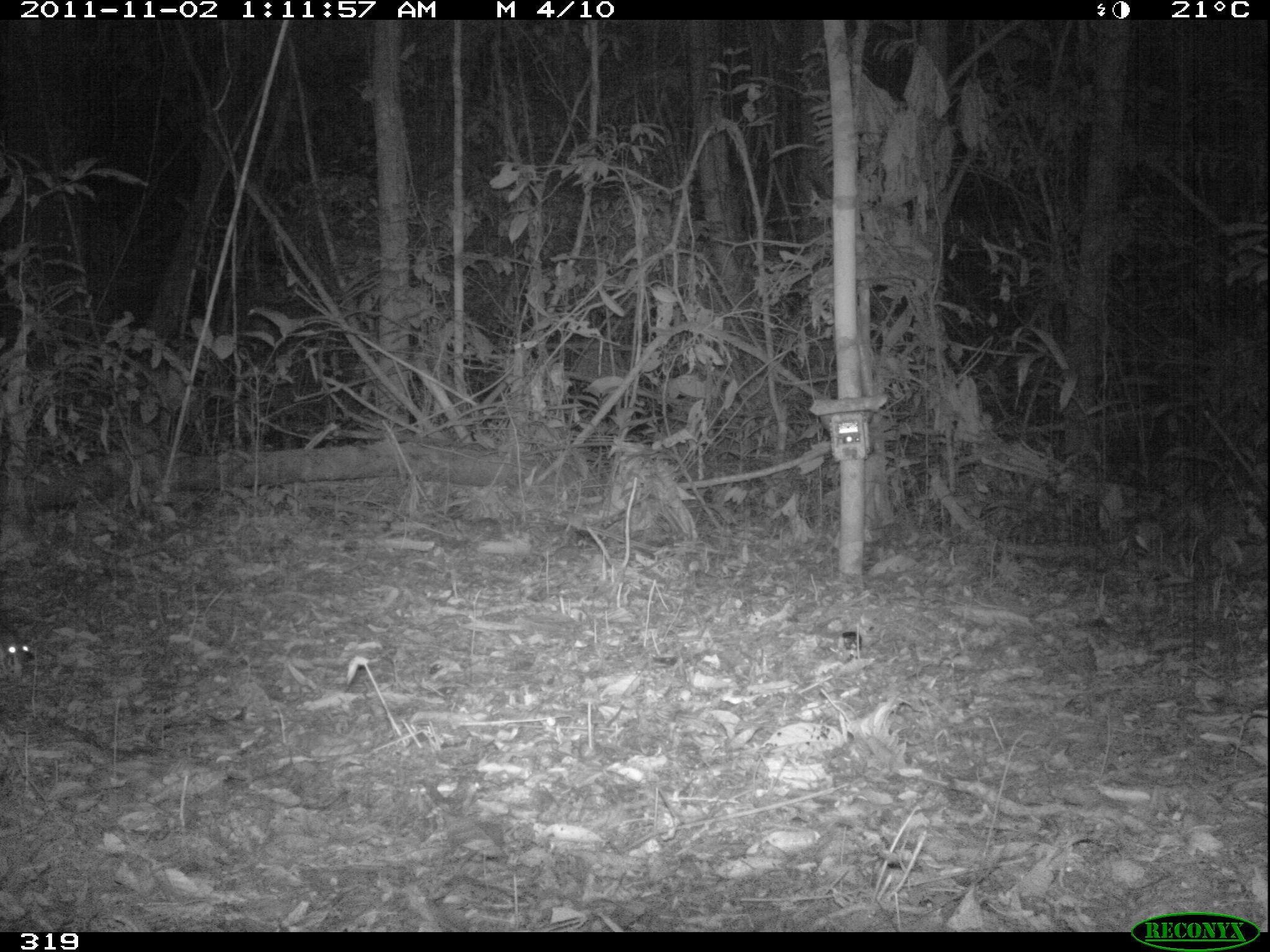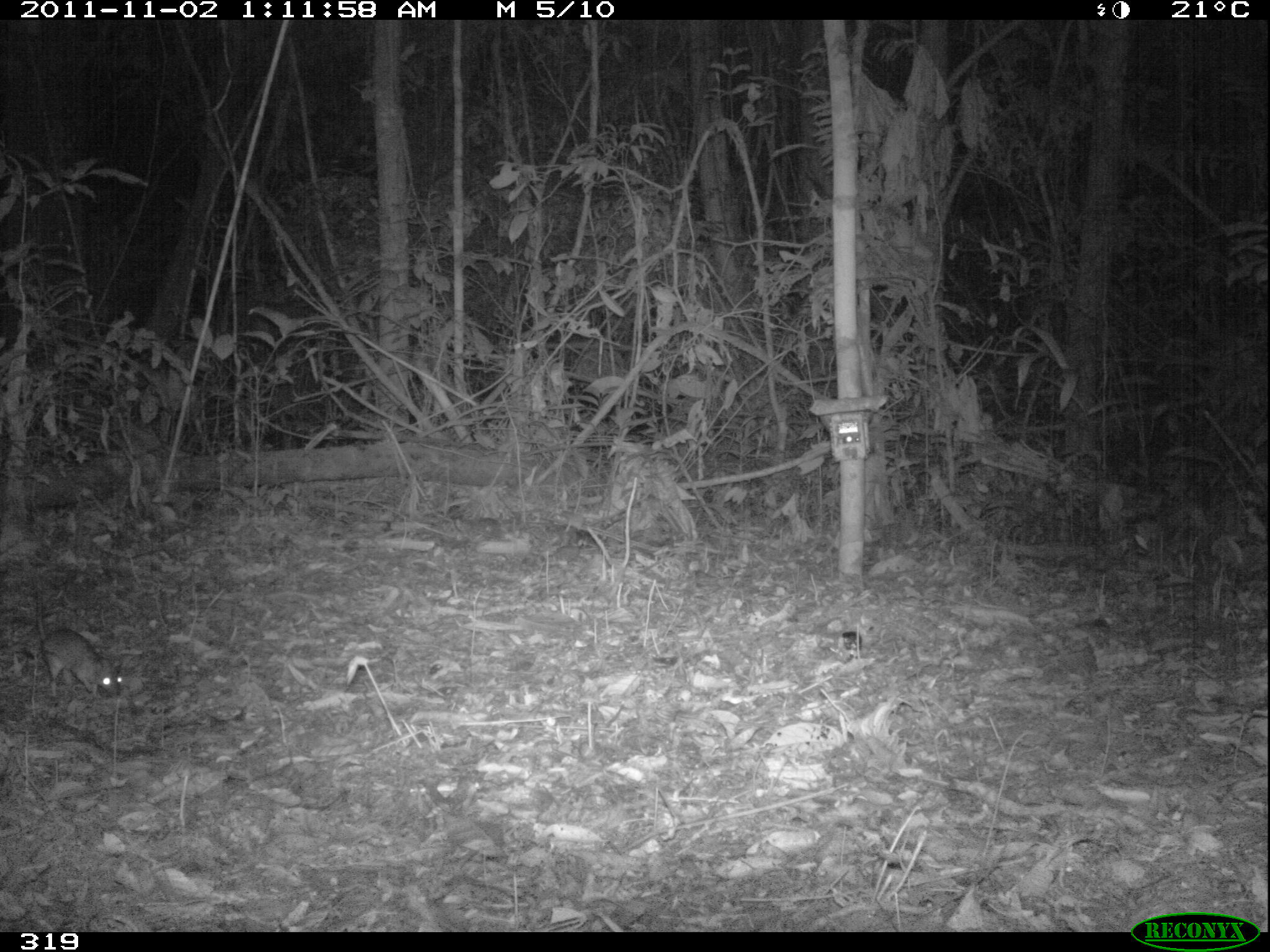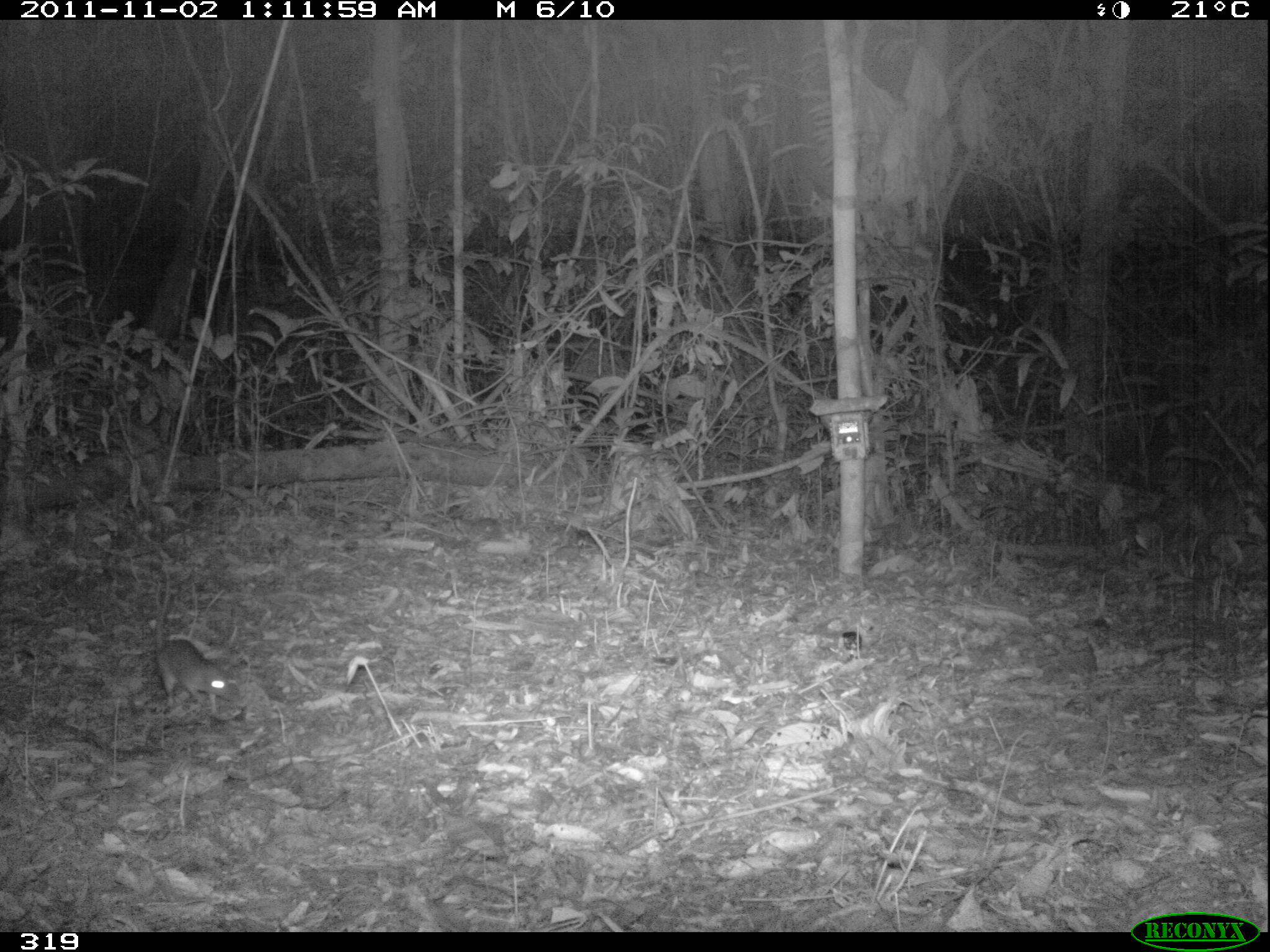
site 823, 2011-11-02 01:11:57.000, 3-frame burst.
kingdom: Animalia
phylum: Chordata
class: Mammalia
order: Rodentia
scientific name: Rodentia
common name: rodents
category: unknown rodent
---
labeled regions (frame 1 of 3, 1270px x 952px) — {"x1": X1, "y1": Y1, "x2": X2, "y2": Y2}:
unknown rodent: {"x1": 0, "y1": 629, "x2": 34, "y2": 680}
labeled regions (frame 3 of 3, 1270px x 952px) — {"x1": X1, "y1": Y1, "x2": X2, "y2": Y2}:
unknown rodent: {"x1": 155, "y1": 565, "x2": 228, "y2": 712}